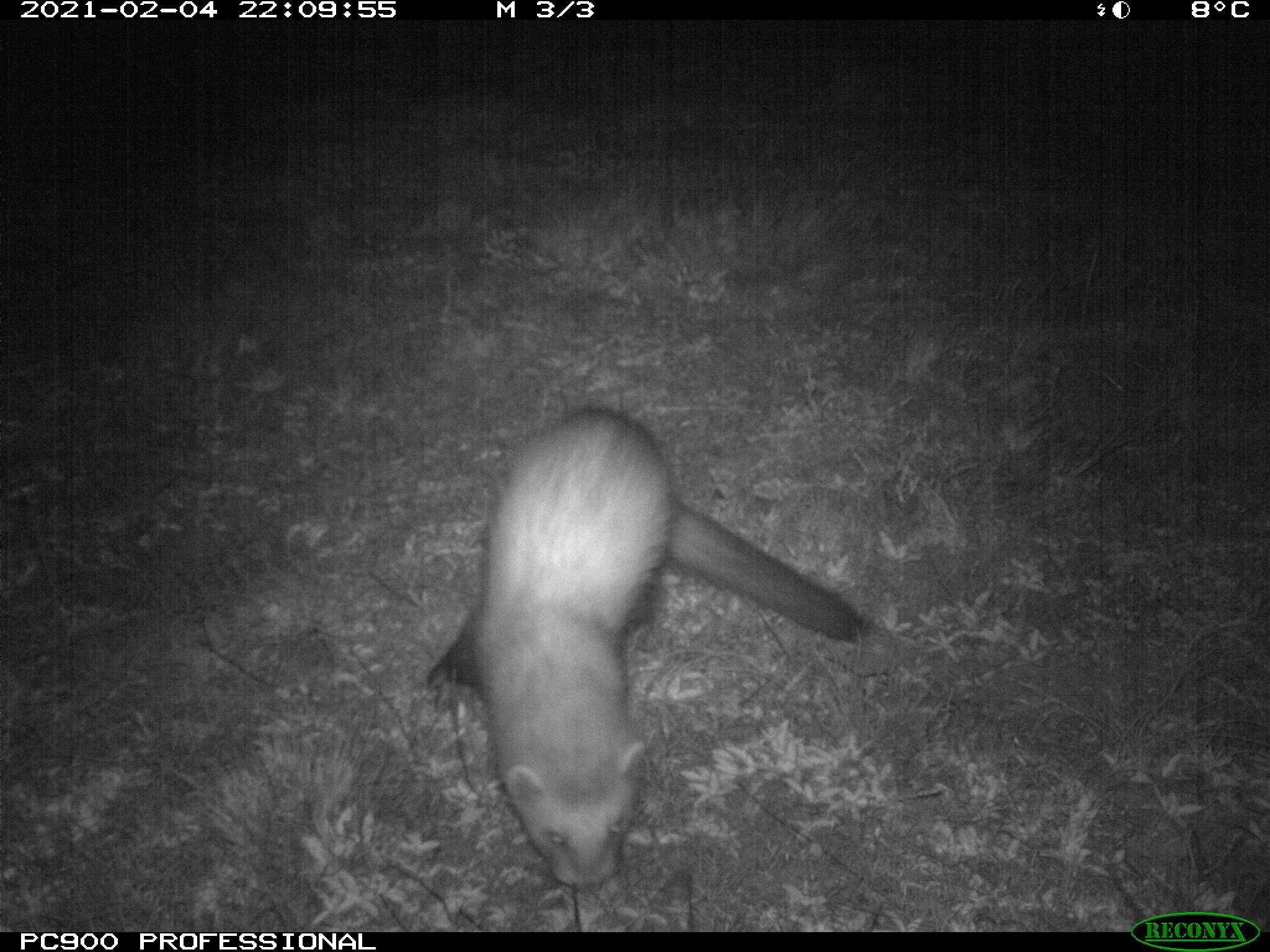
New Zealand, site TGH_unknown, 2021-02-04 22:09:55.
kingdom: Animalia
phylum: Chordata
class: Mammalia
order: Carnivora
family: Mustelidae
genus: Mustela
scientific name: Mustela furo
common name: ferret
Ferret (Mustela furo).